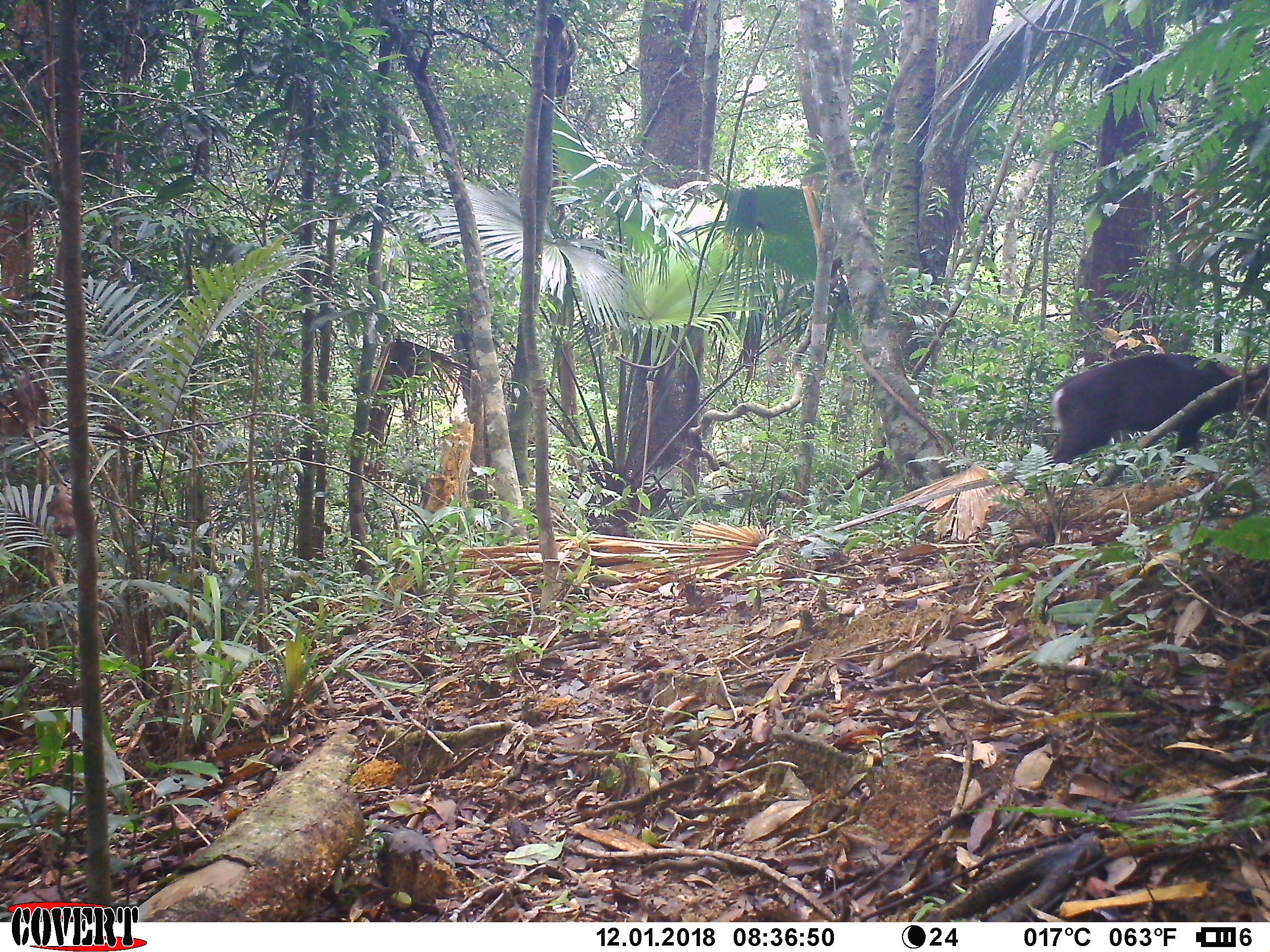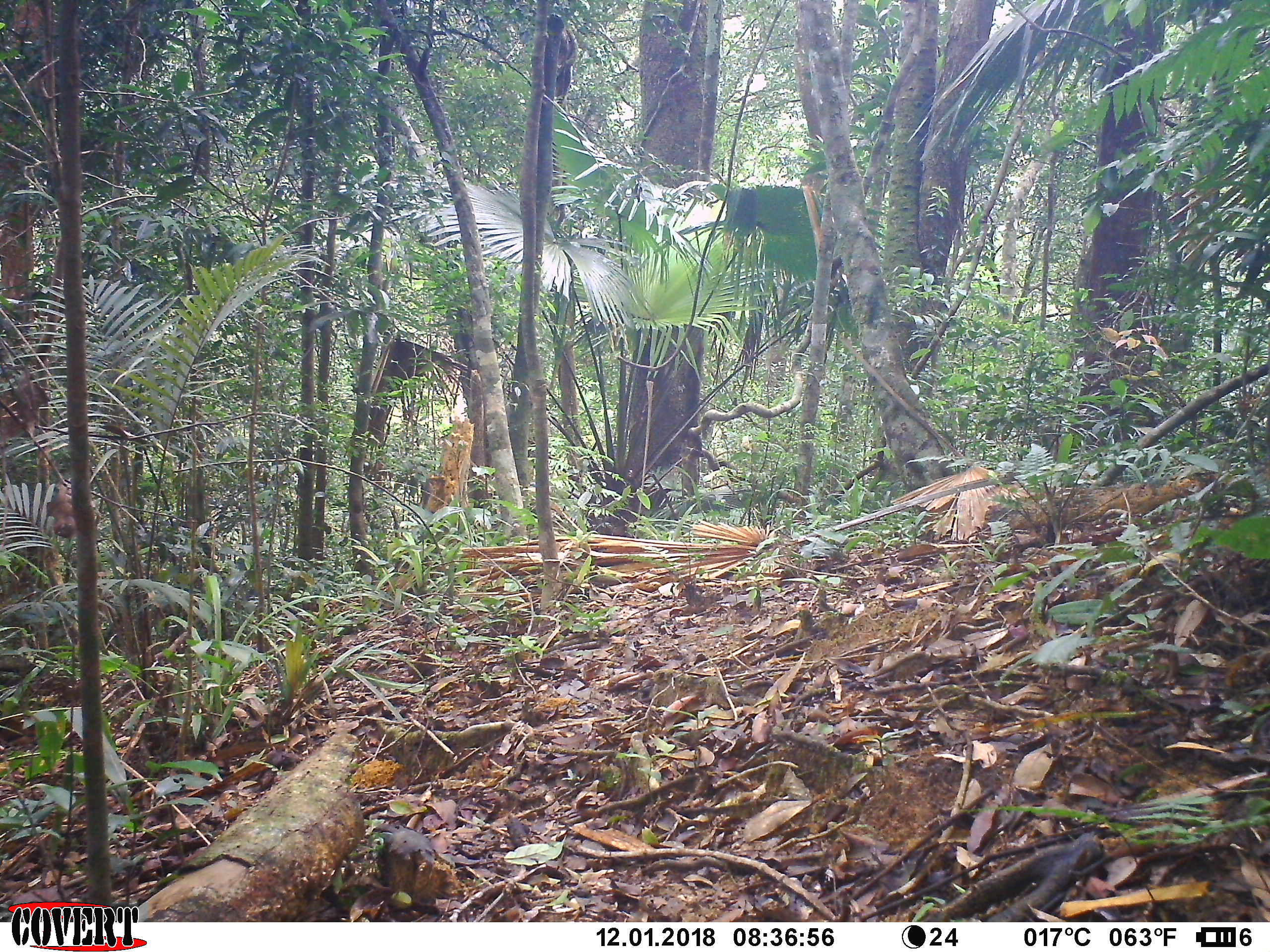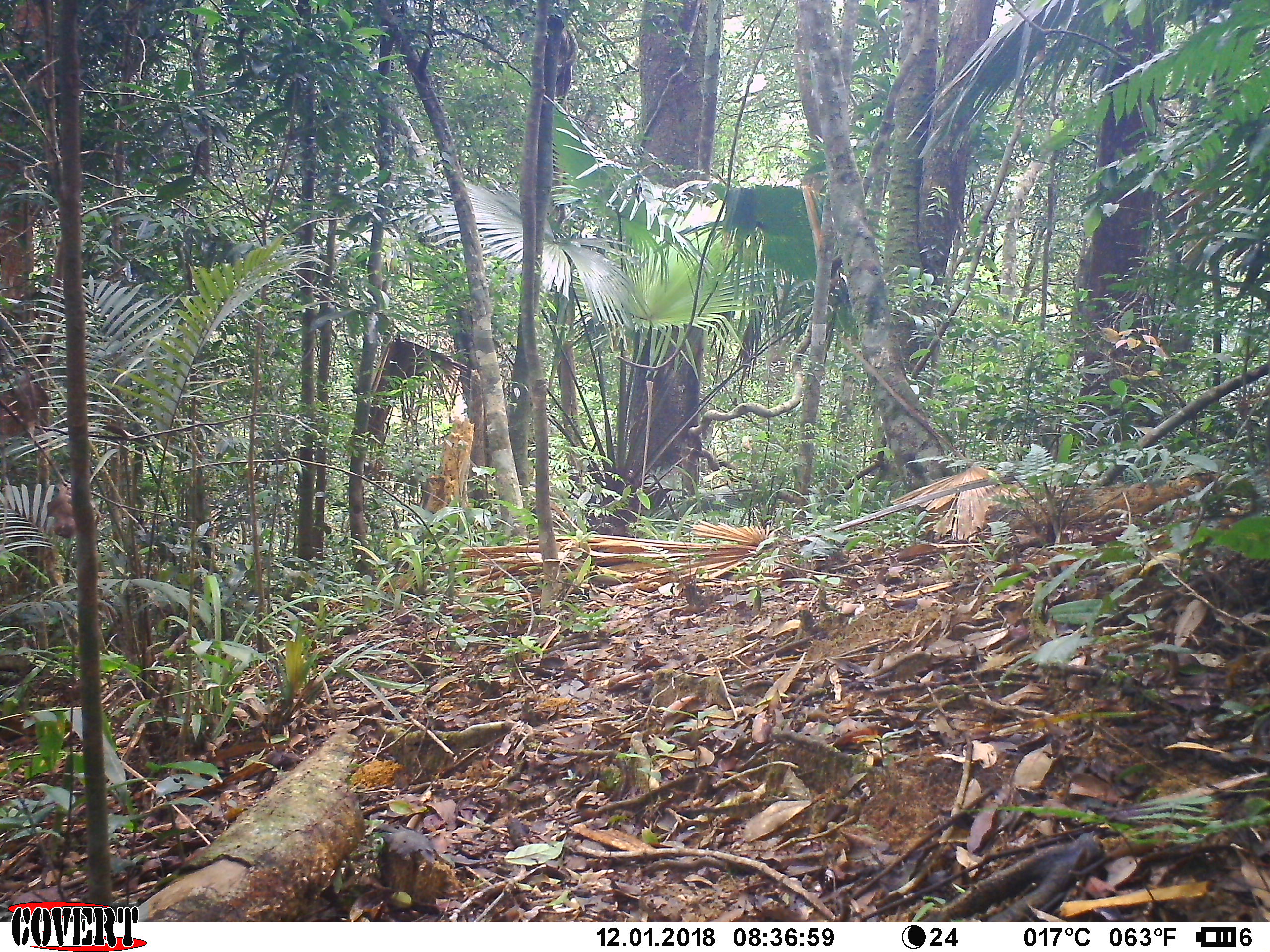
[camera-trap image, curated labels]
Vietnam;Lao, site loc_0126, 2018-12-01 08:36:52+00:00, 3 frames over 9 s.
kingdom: Animalia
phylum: Chordata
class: Mammalia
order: Artiodactyla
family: Cervidae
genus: Muntiacus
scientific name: Muntiacus rooseveltorum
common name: roosevelt's muntjac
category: roosevelts muntjac group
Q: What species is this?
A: Roosevelts muntjac group (roosevelt's muntjac) (Muntiacus rooseveltorum).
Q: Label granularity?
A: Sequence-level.